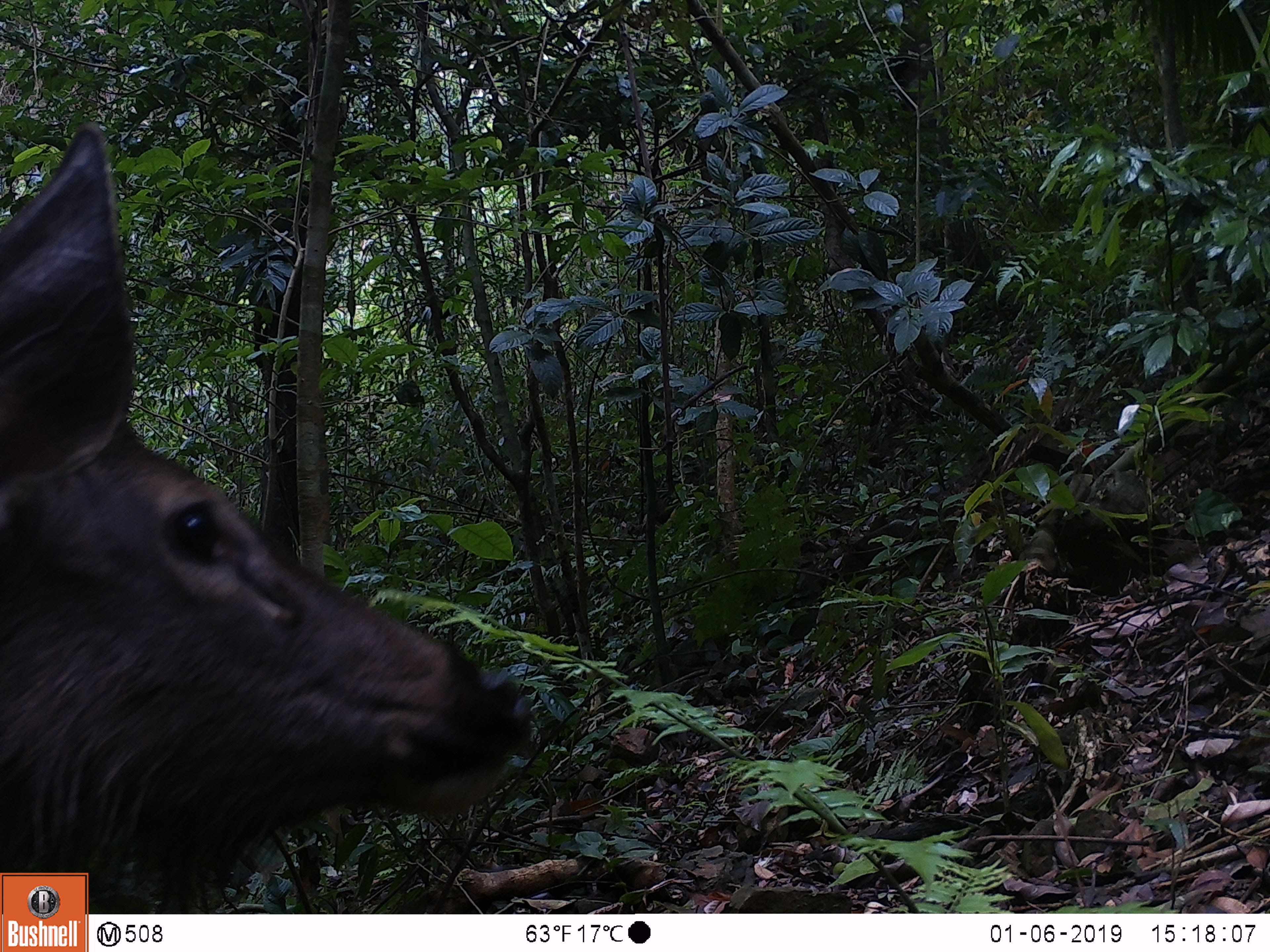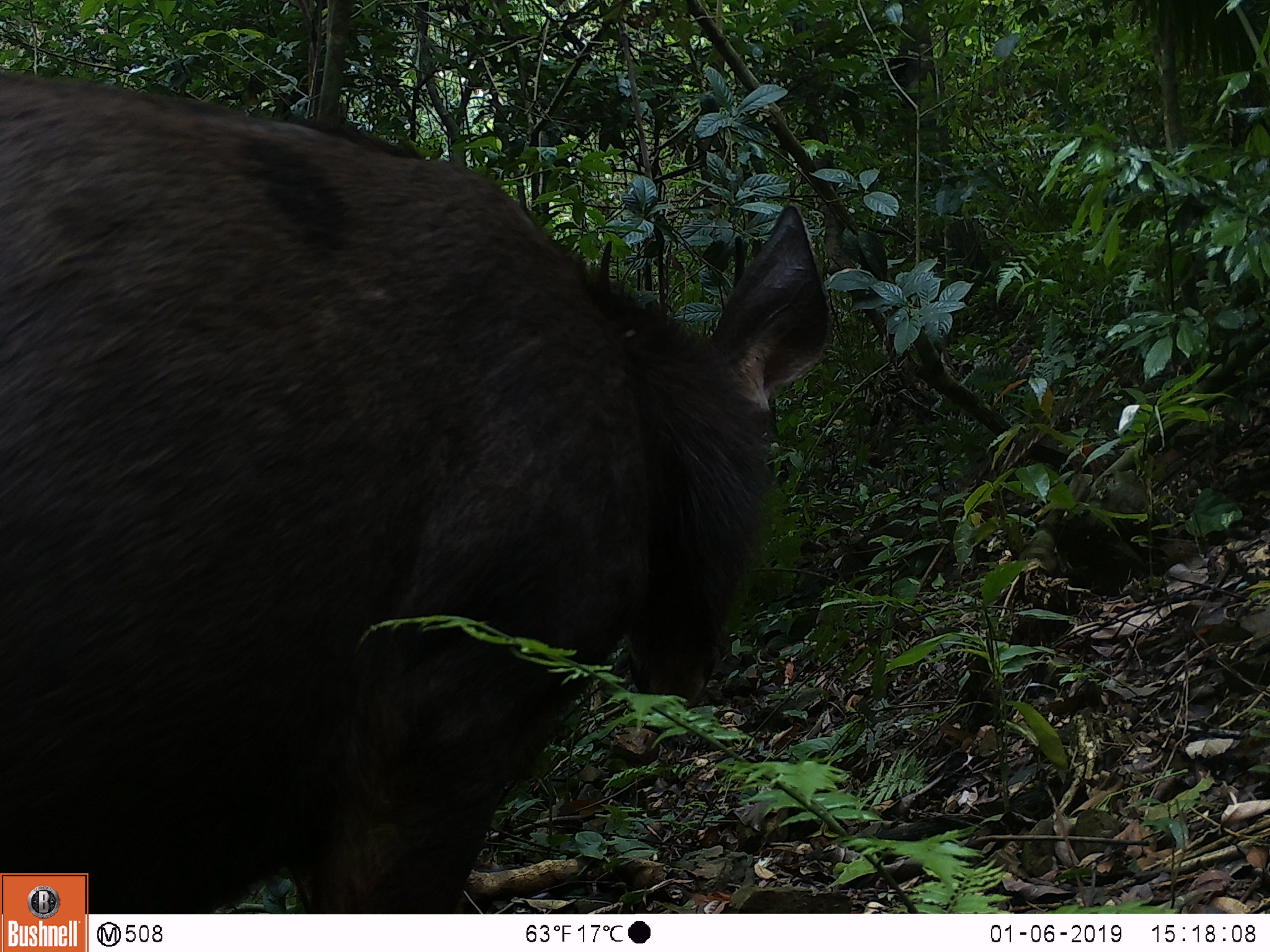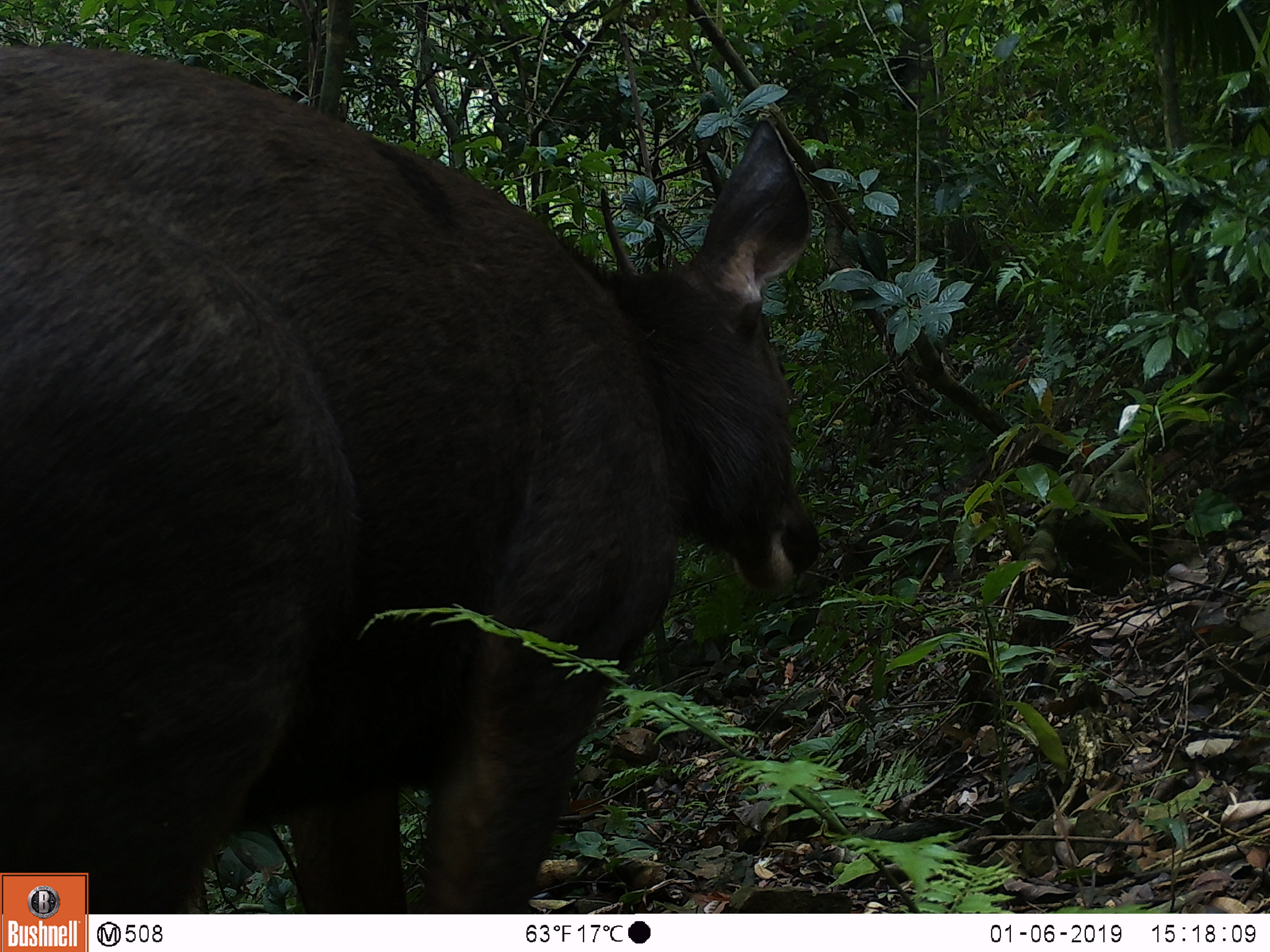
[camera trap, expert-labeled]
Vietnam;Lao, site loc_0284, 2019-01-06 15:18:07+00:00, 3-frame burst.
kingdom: Animalia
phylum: Chordata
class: Mammalia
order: Artiodactyla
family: Cervidae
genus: Rusa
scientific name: Rusa unicolor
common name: sambar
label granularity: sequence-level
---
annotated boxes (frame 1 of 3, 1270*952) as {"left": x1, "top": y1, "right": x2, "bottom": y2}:
sambar: {"left": 0, "top": 123, "right": 531, "bottom": 915}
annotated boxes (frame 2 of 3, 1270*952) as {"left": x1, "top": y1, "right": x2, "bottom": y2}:
sambar: {"left": 0, "top": 68, "right": 833, "bottom": 914}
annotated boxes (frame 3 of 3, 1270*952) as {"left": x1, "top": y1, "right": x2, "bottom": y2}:
sambar: {"left": 0, "top": 44, "right": 817, "bottom": 914}